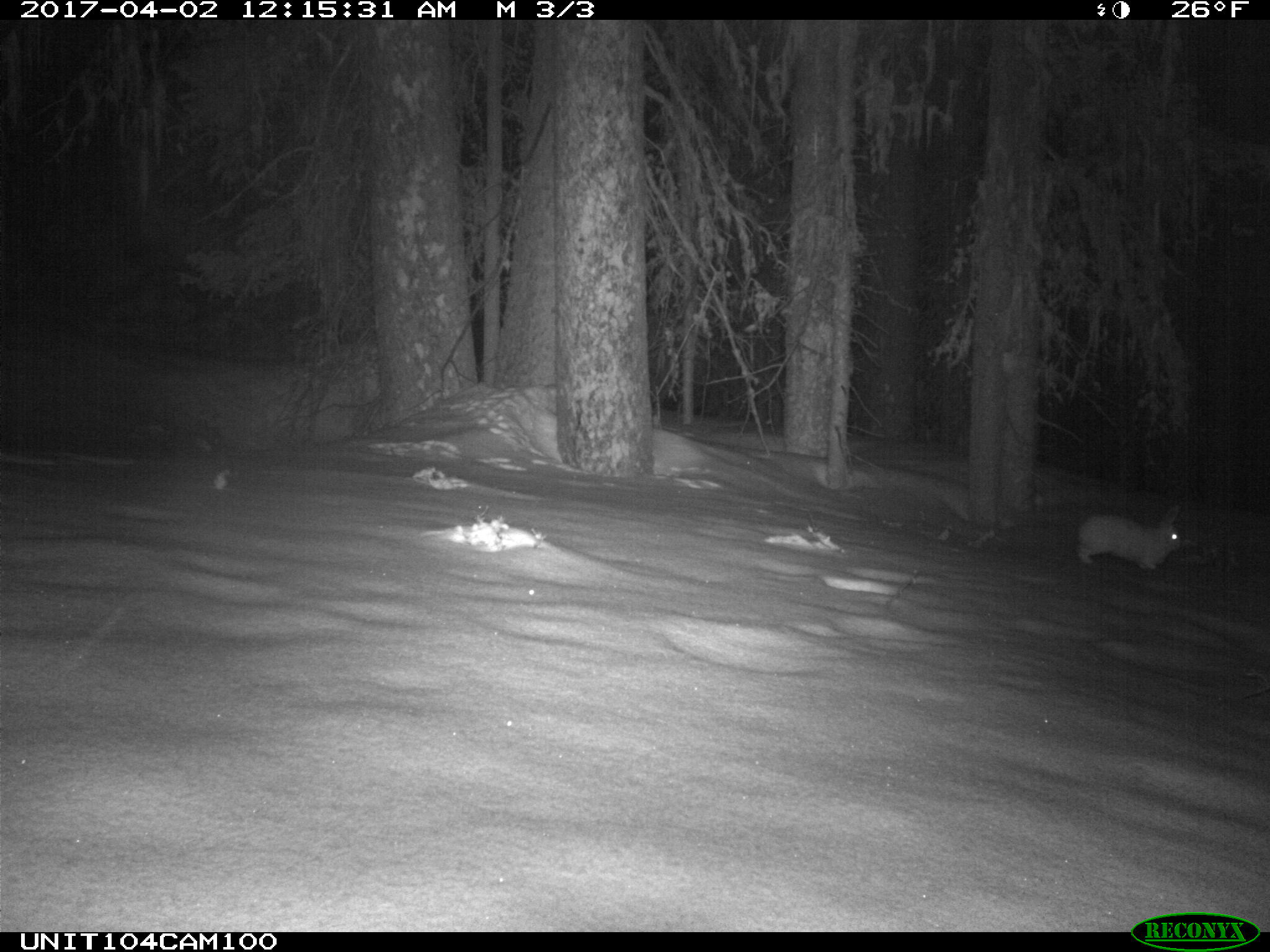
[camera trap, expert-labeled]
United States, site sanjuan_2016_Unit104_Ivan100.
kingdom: Animalia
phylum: Chordata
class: Mammalia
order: Lagomorpha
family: Leporidae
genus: Lepus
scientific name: Lepus americanus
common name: snowshoe hare